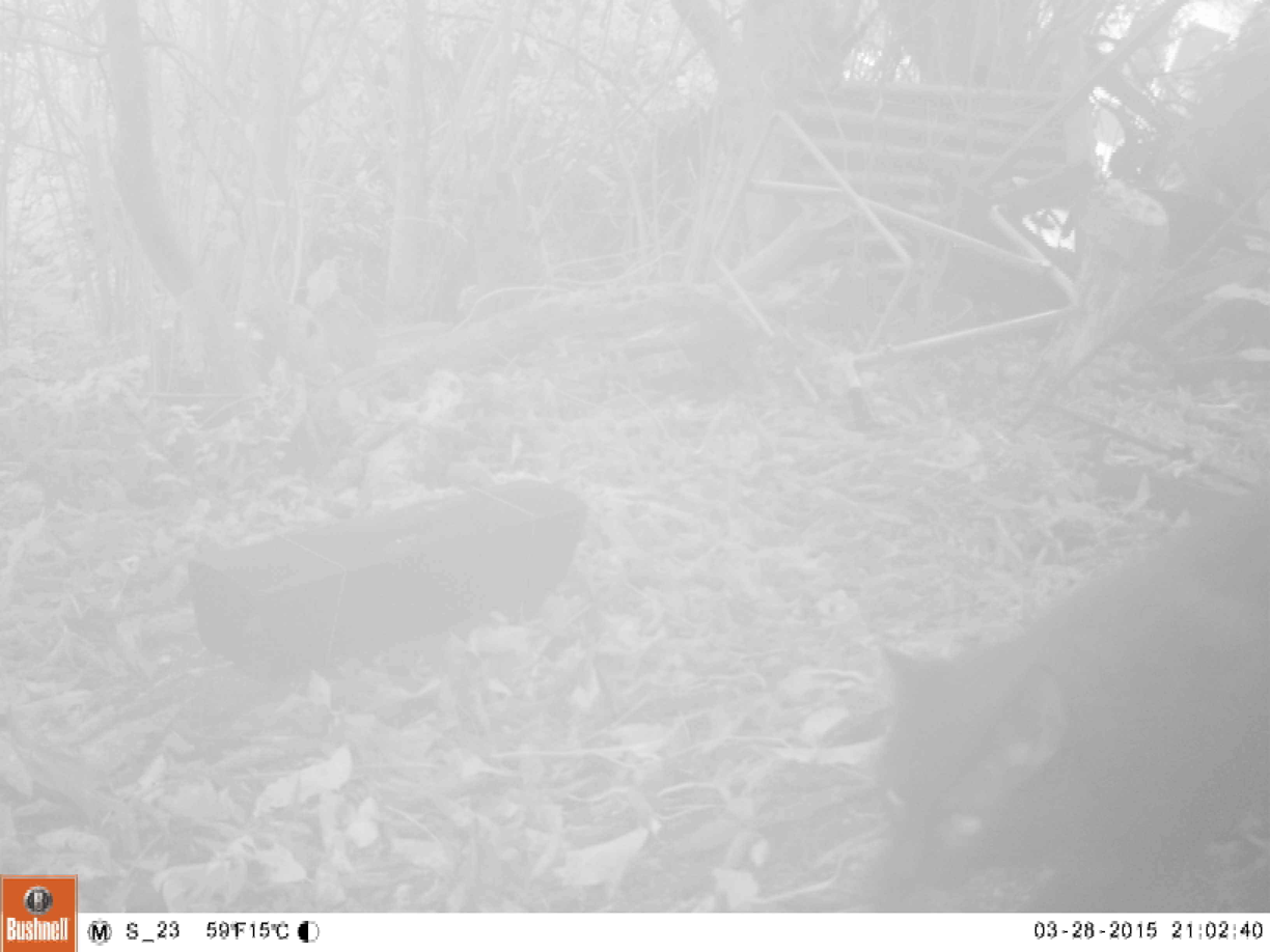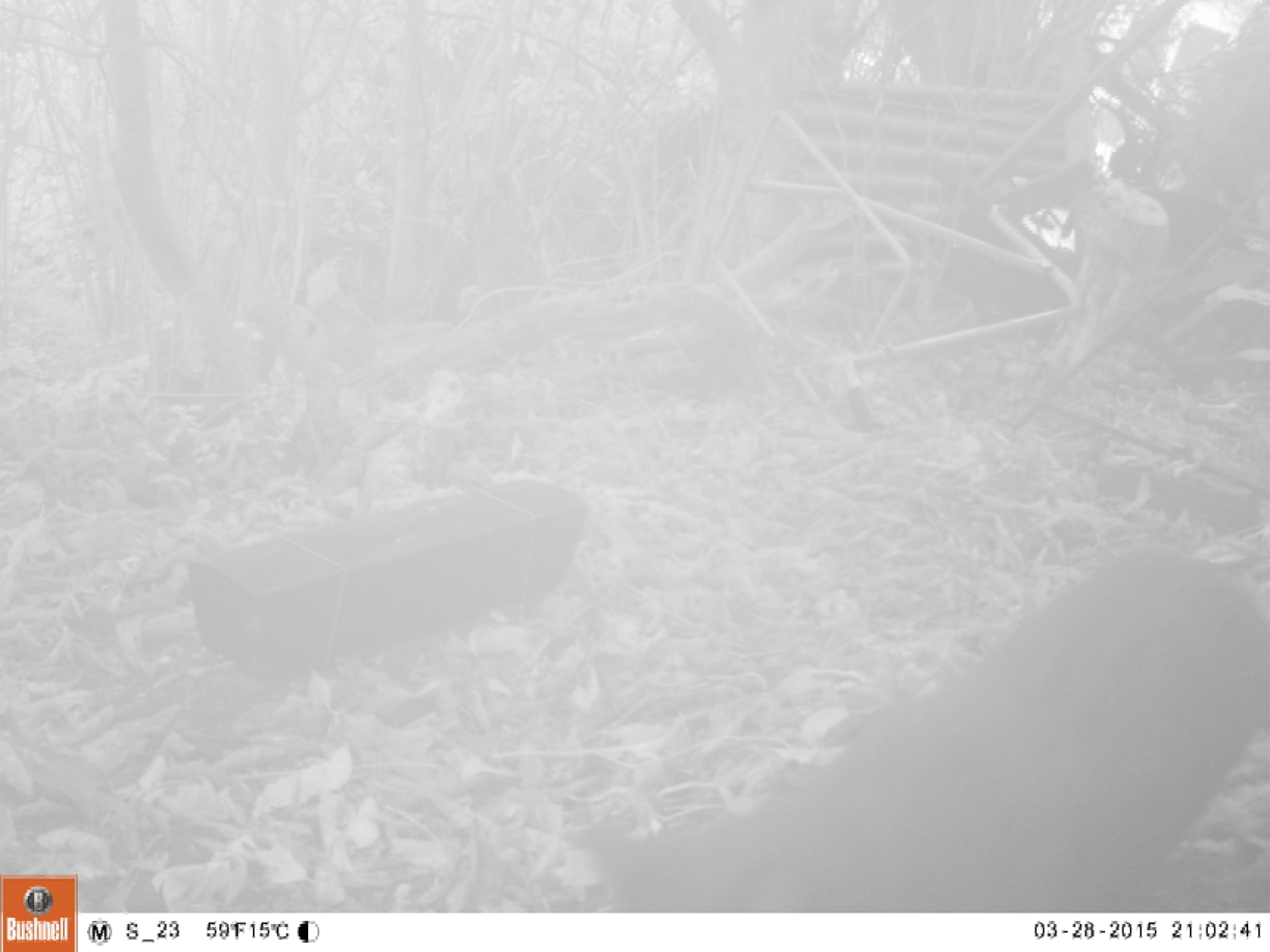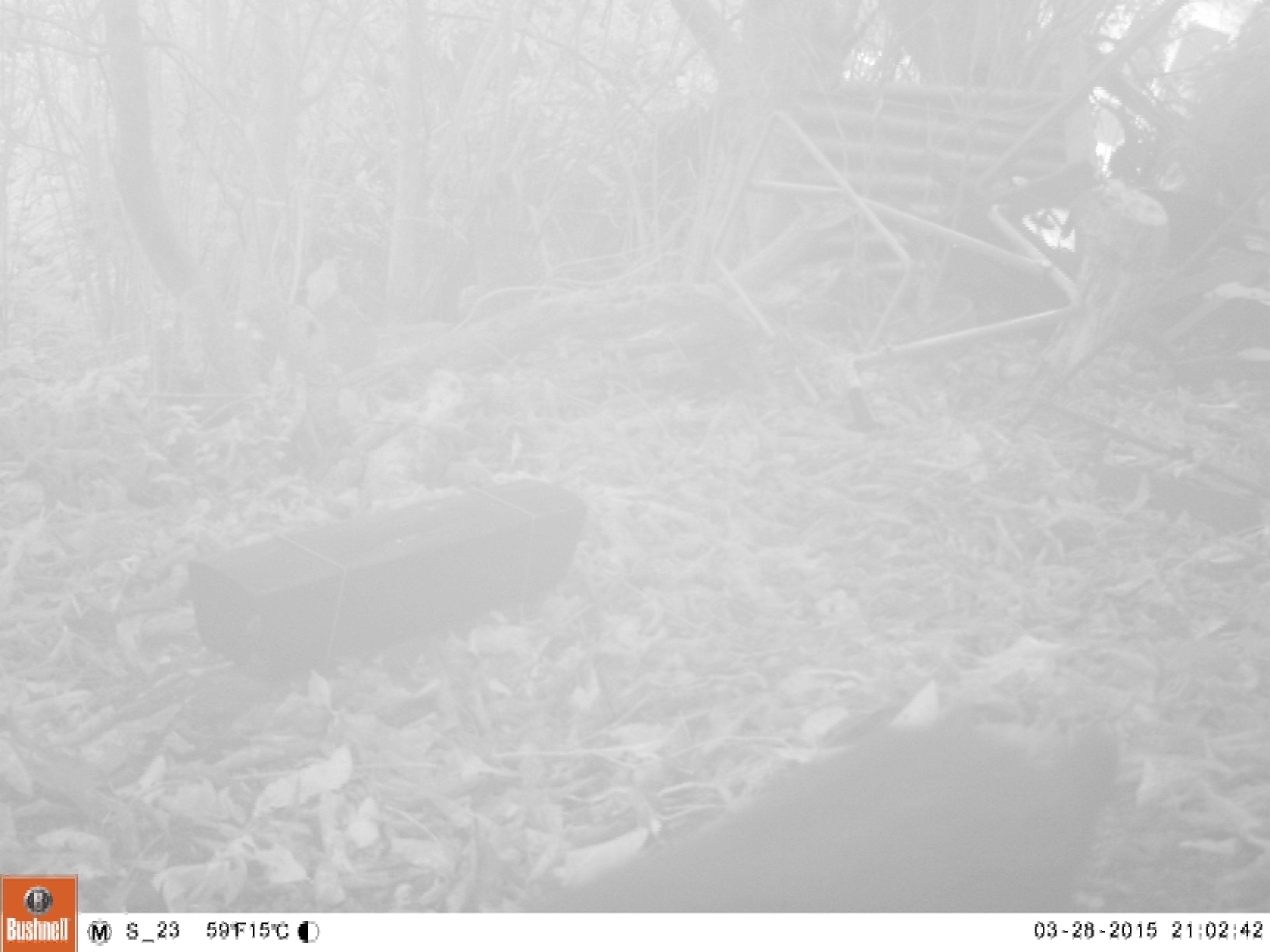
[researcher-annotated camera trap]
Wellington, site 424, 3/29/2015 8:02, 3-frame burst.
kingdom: Animalia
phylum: Chordata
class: Mammalia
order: Carnivora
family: Felidae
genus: Felis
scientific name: Felis catus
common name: cat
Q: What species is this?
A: Cat (Felis catus).